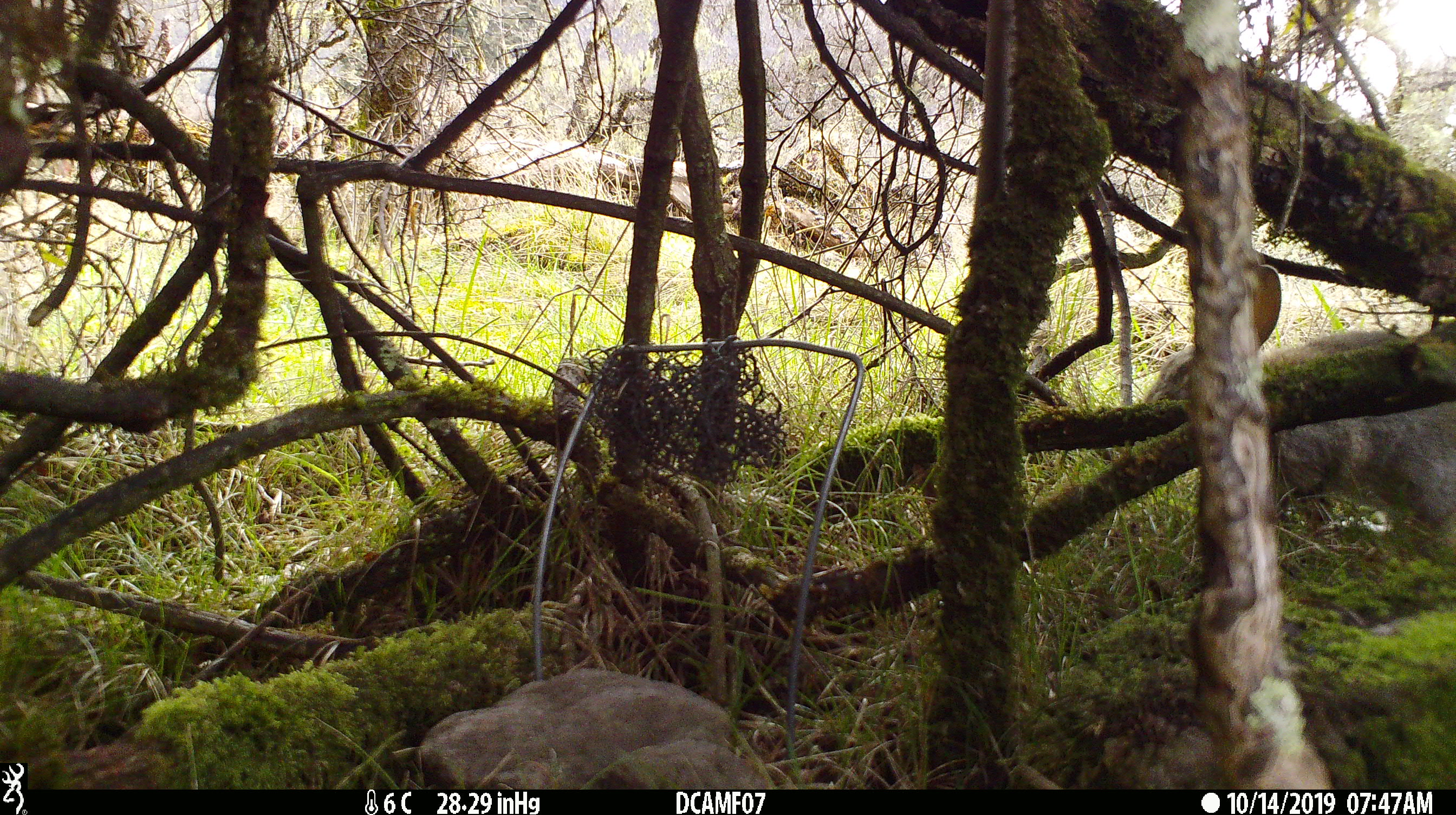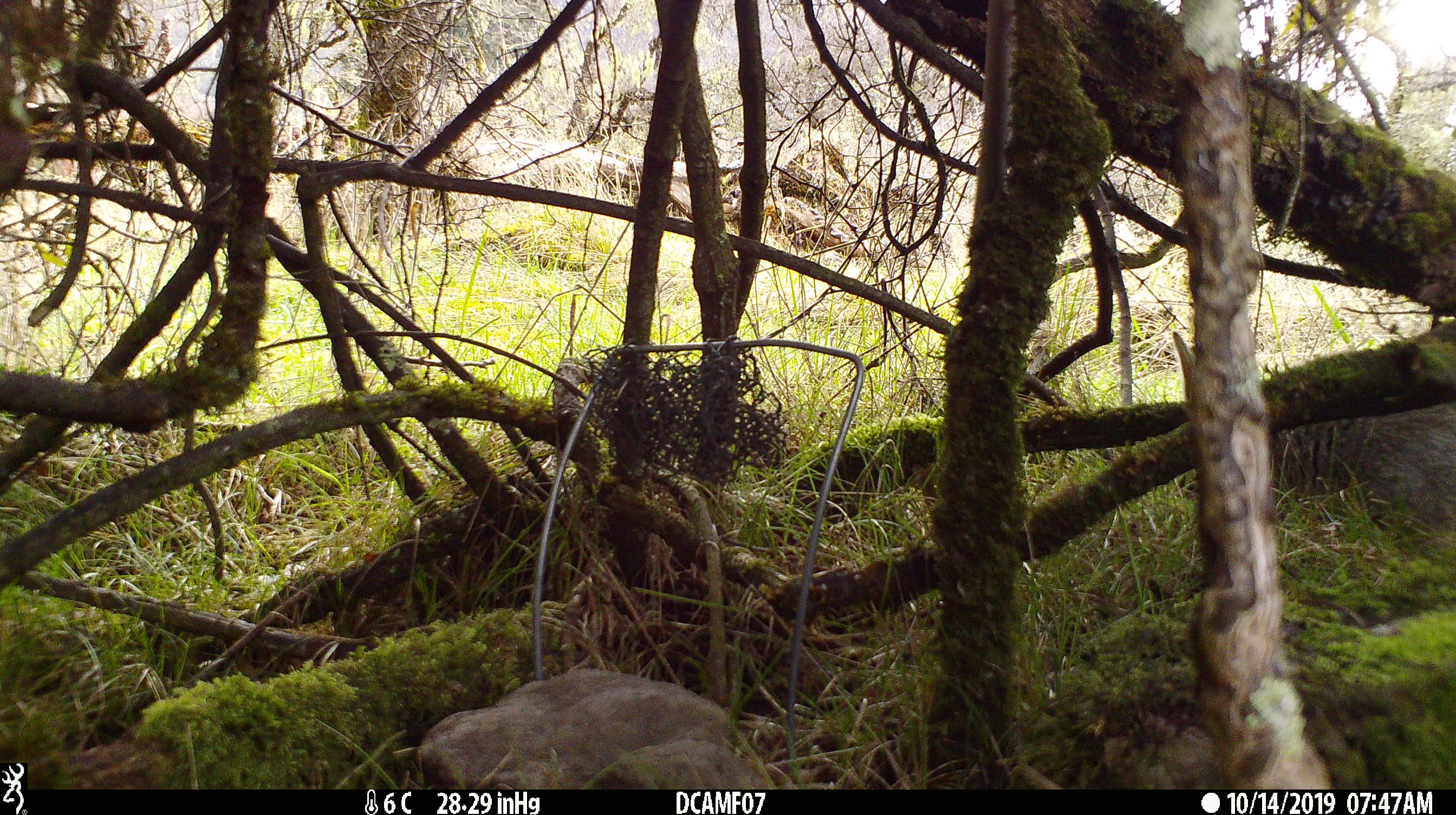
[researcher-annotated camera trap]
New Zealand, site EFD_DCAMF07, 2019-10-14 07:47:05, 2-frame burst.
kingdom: Animalia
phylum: Chordata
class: Mammalia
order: Lagomorpha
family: Leporidae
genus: Oryctolagus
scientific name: Oryctolagus cuniculus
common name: european rabbit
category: rabbit